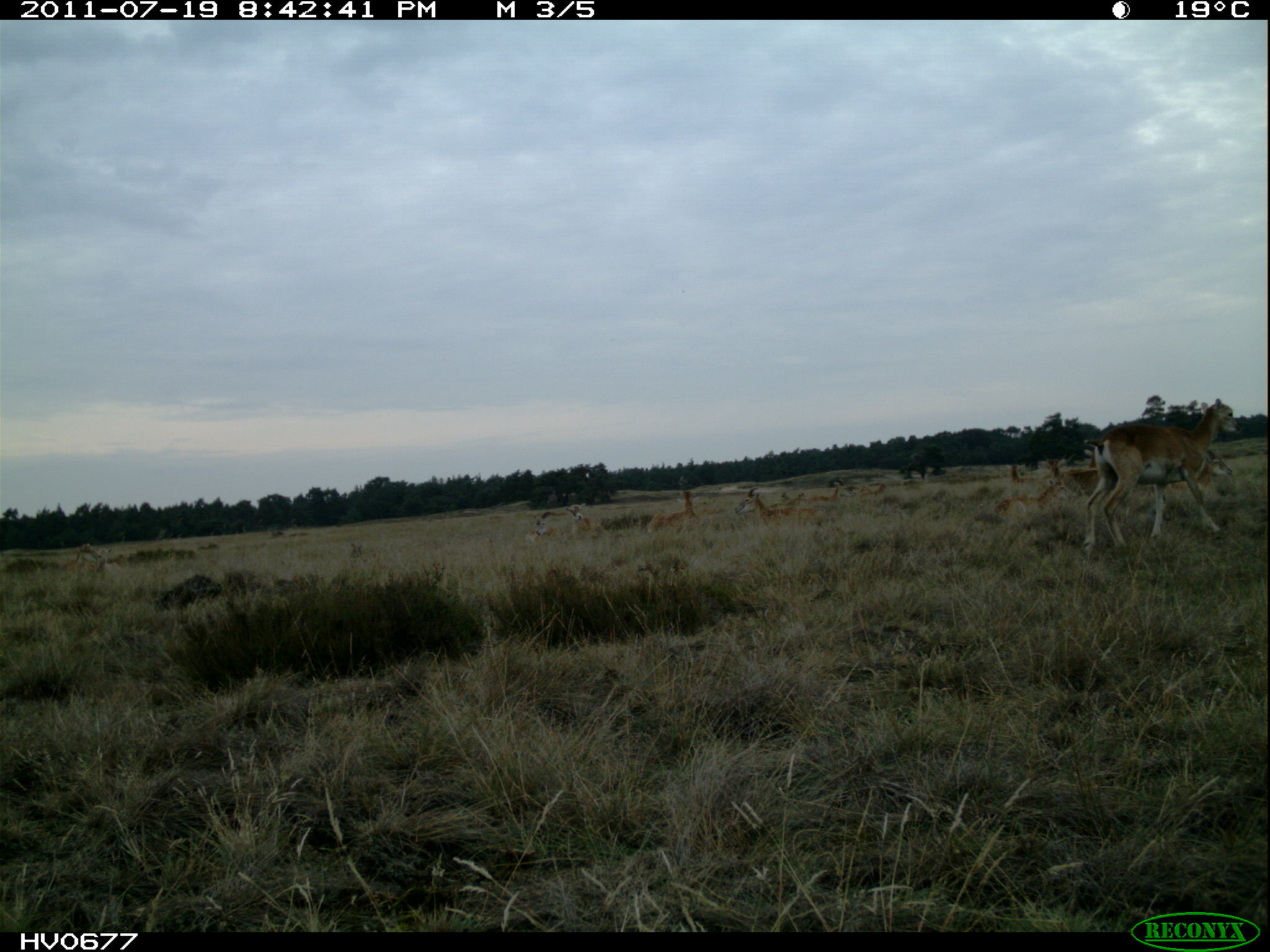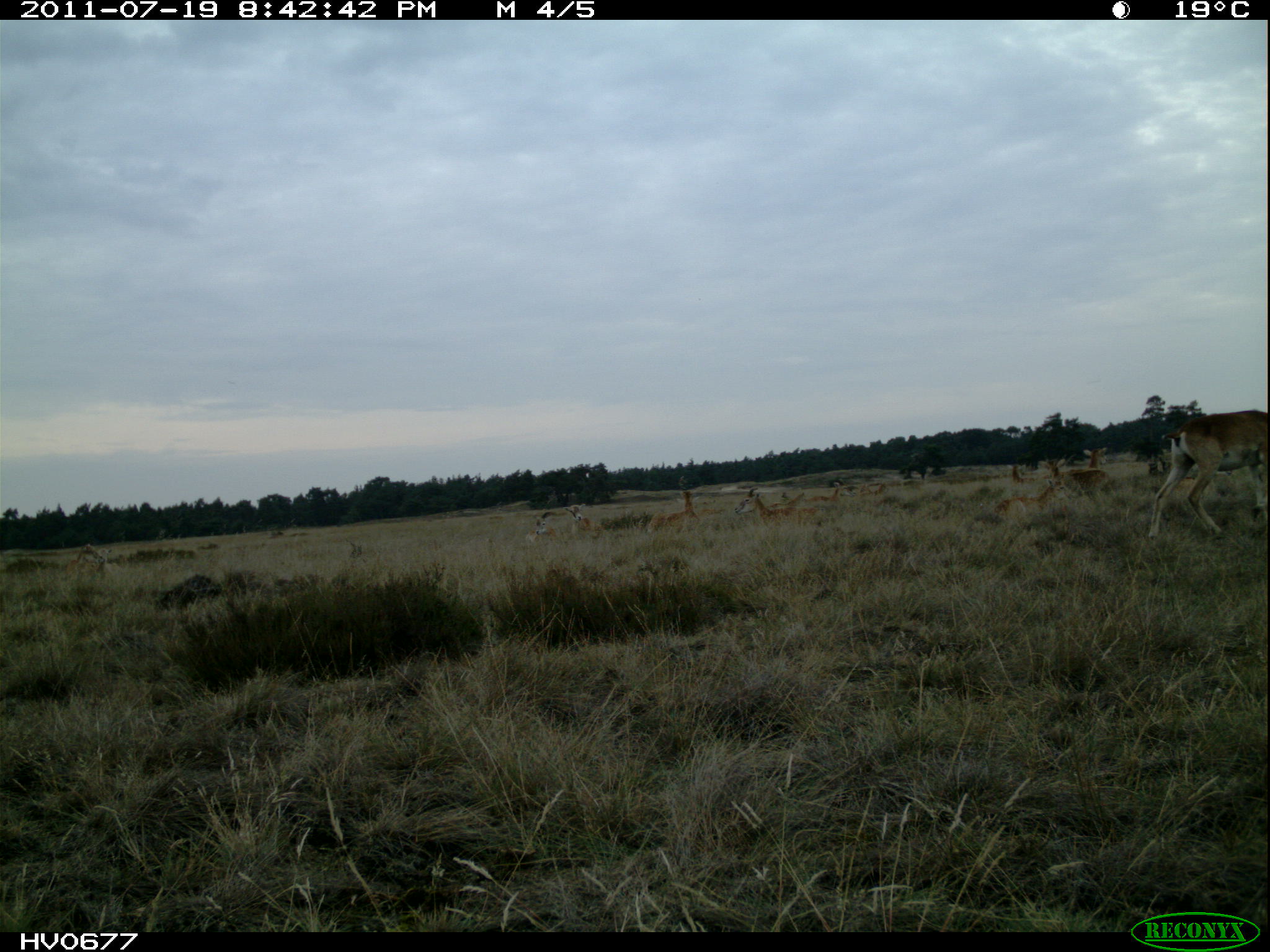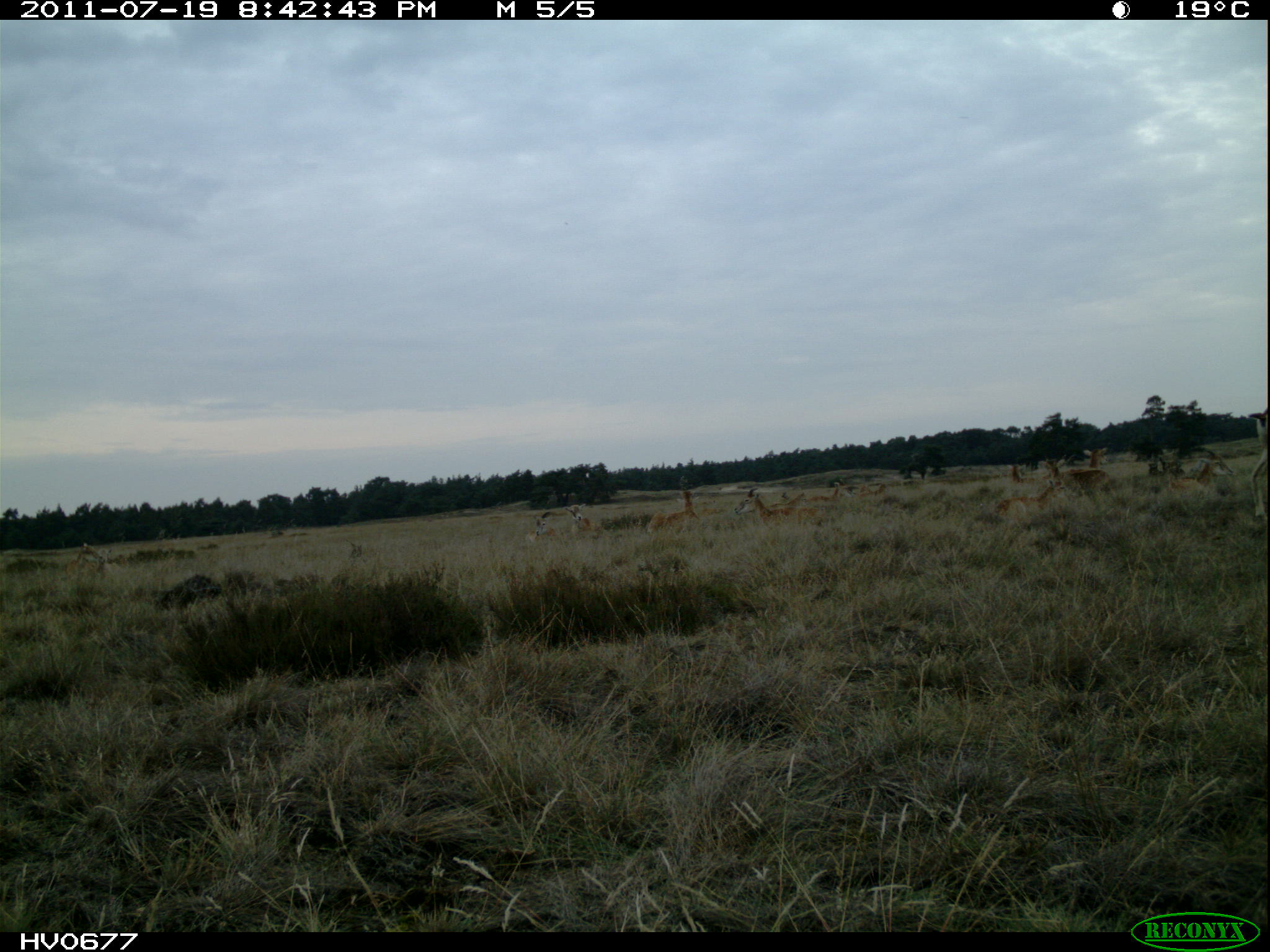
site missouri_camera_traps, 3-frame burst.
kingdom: Animalia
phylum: Chordata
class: Mammalia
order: Artiodactyla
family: Bovidae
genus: Ovis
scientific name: Ovis ammon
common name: mouflon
Mouflon (Ovis ammon). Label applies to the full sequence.